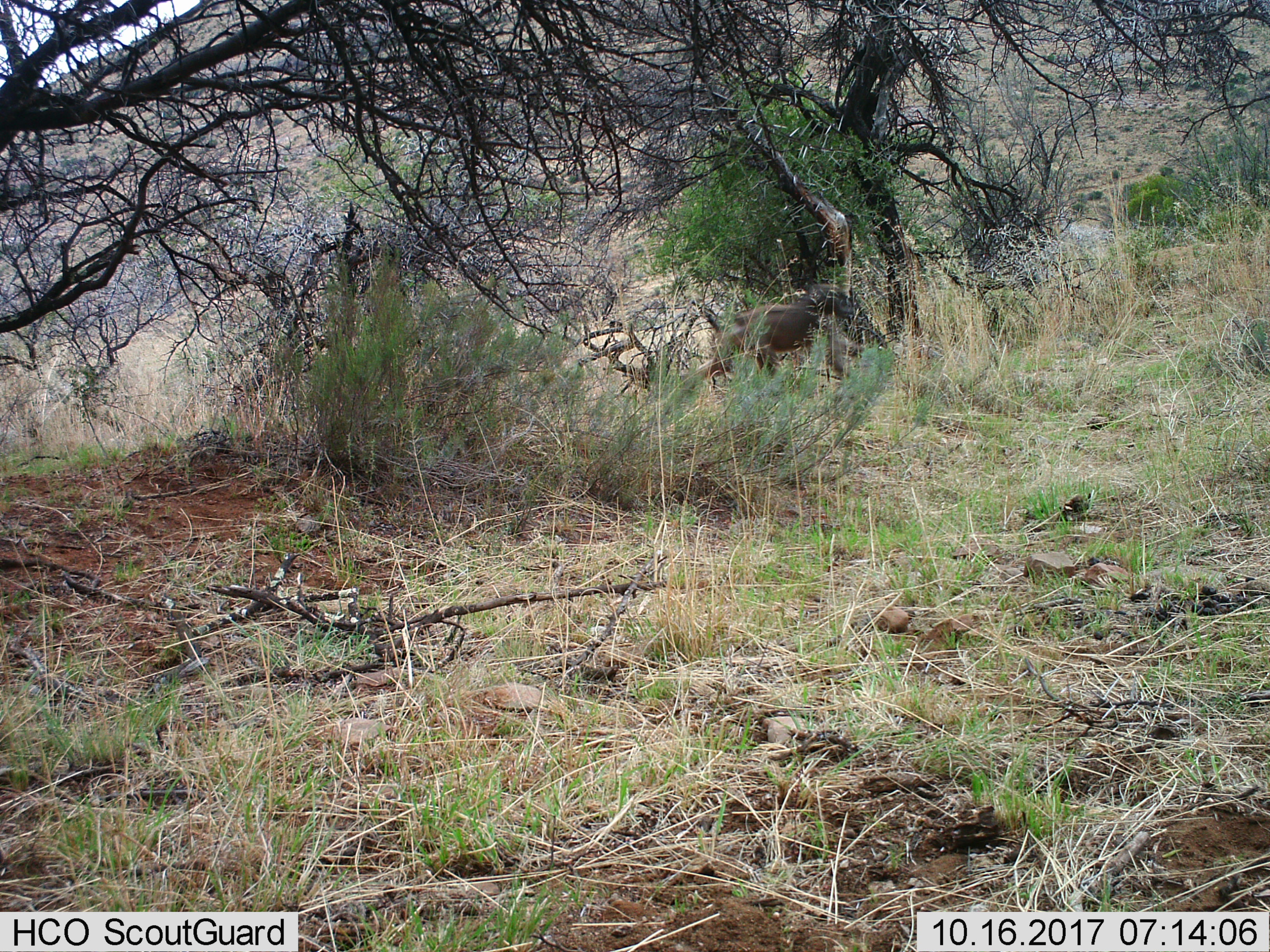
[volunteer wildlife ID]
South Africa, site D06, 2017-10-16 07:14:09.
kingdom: Animalia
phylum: Chordata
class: Mammalia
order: Primates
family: Cercopithecidae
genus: Papio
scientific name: Papio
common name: baboon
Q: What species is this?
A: Baboon (Papio).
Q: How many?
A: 1.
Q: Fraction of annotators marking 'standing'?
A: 0%.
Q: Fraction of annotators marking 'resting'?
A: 0%.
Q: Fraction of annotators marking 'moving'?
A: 100%.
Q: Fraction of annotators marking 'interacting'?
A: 0%.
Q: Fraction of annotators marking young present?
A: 0%.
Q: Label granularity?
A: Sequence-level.